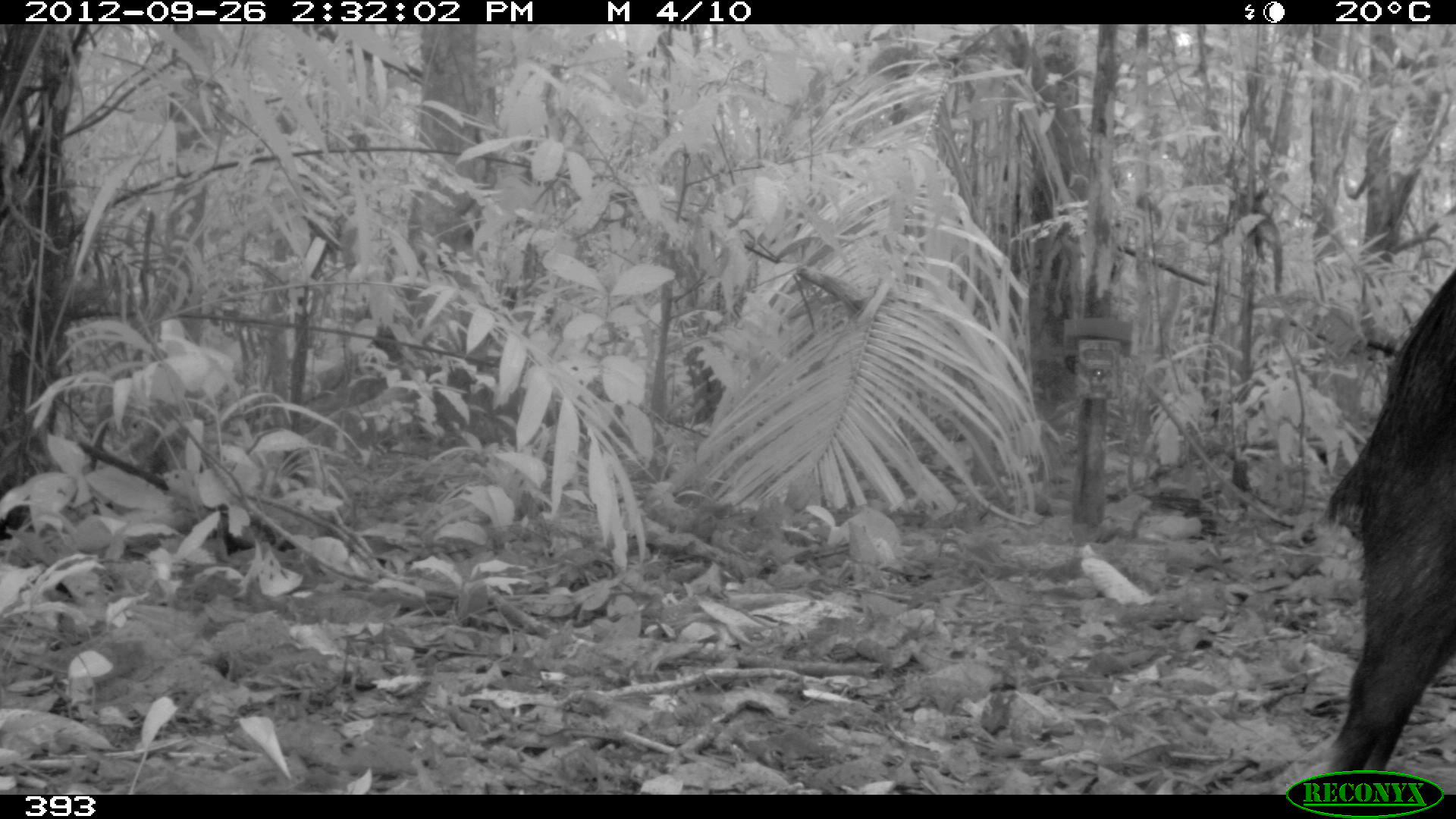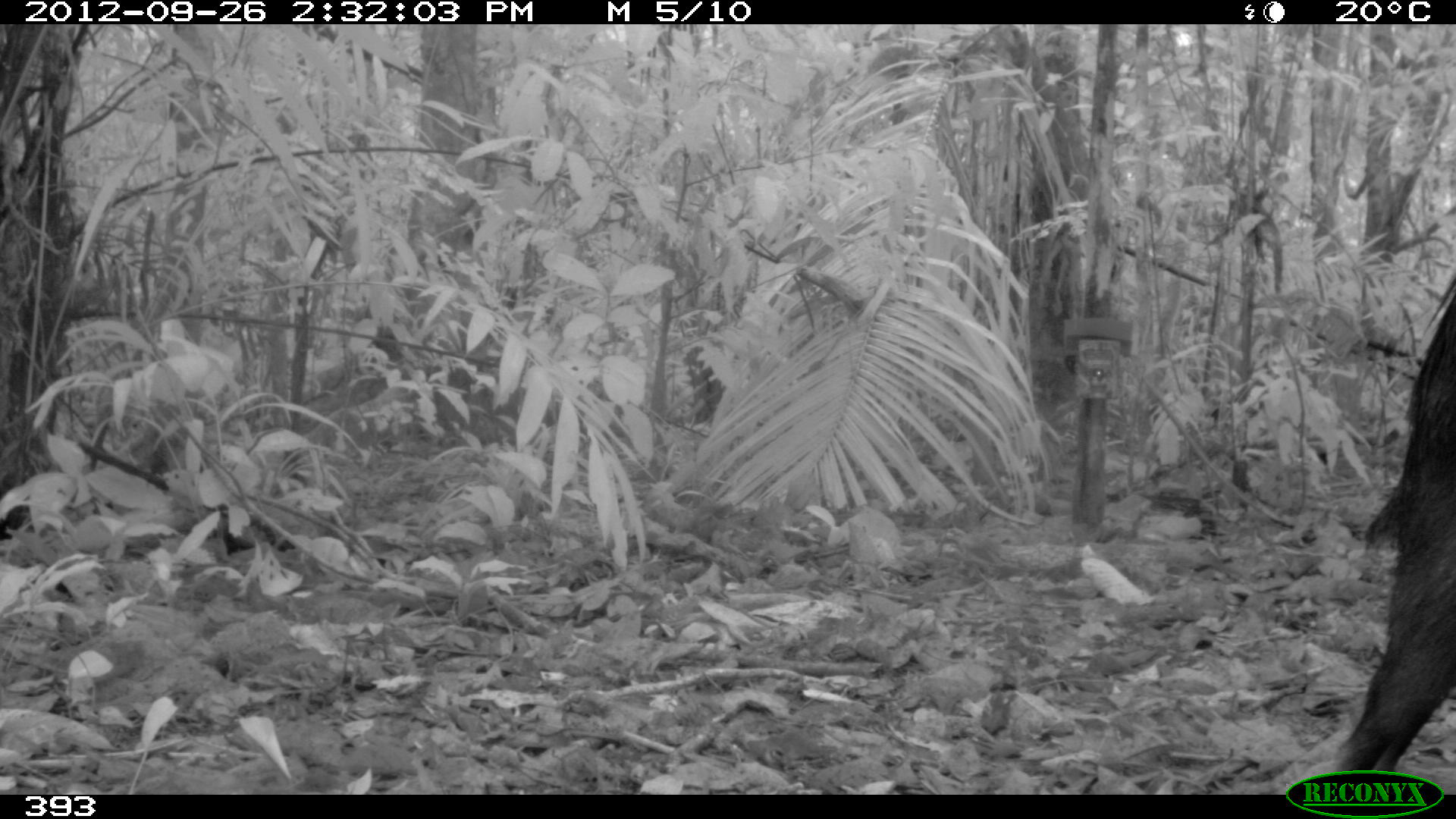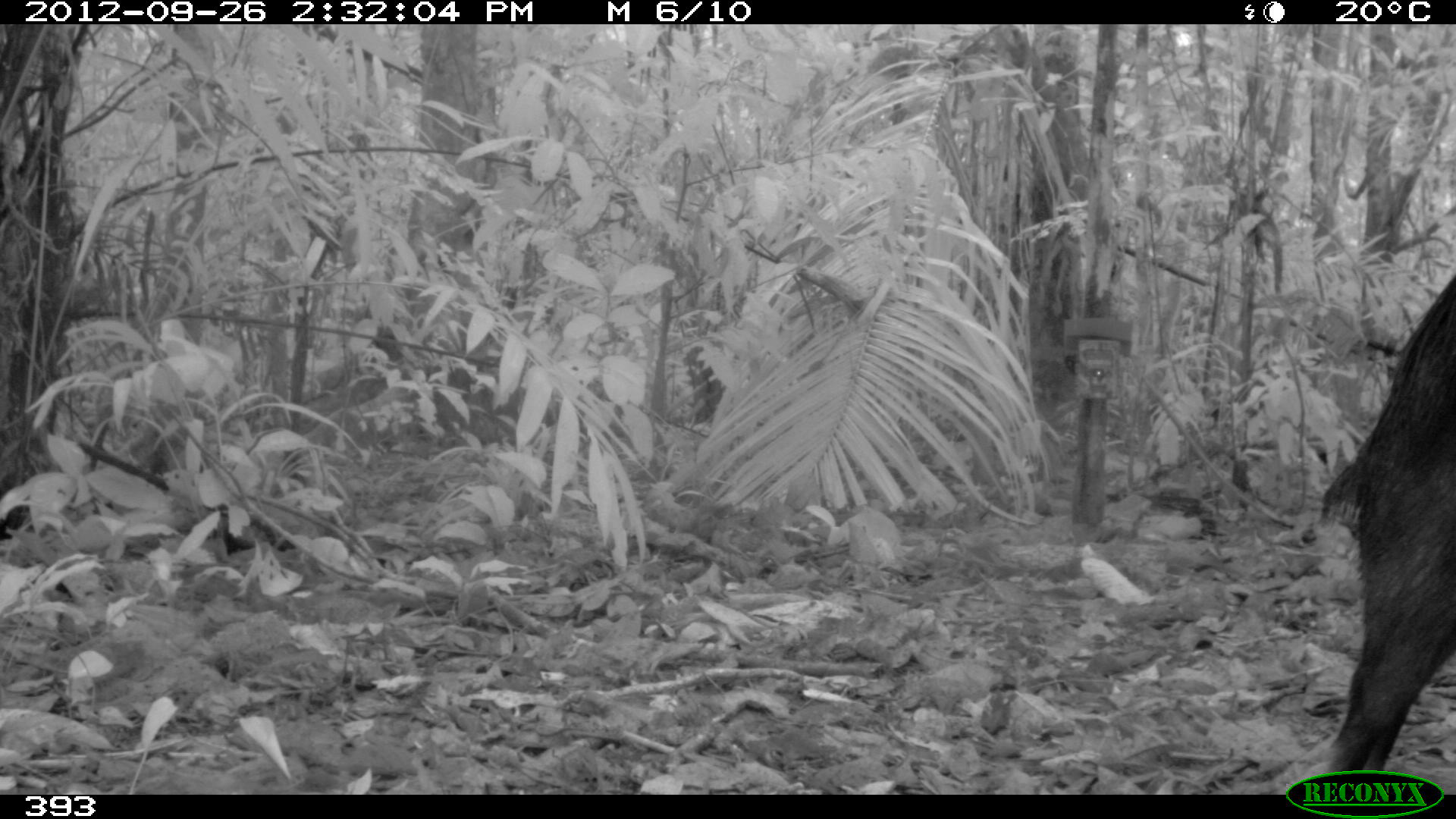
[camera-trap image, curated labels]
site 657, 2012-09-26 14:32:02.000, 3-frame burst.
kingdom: Animalia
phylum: Chordata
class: Mammalia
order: Artiodactyla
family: Tayassuidae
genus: Tayassu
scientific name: Tayassu pecari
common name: white-lipped peccary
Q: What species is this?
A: Tayassu pecari (white-lipped peccary).